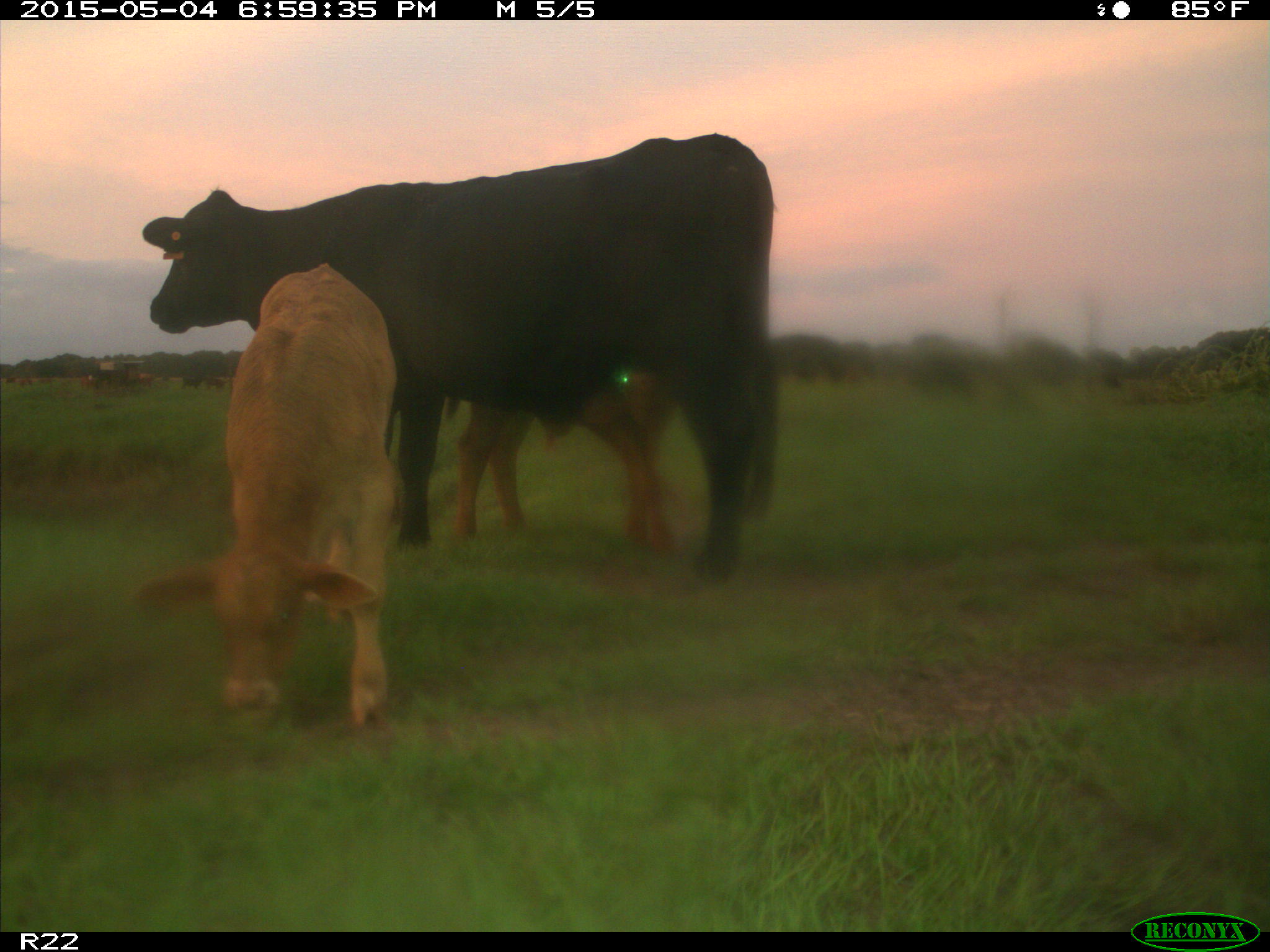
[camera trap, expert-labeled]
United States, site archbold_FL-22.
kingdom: Animalia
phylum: Chordata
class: Mammalia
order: Artiodactyla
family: Bovidae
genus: Bos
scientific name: Bos taurus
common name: domestic cow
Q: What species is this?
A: Bos taurus (domestic cow).